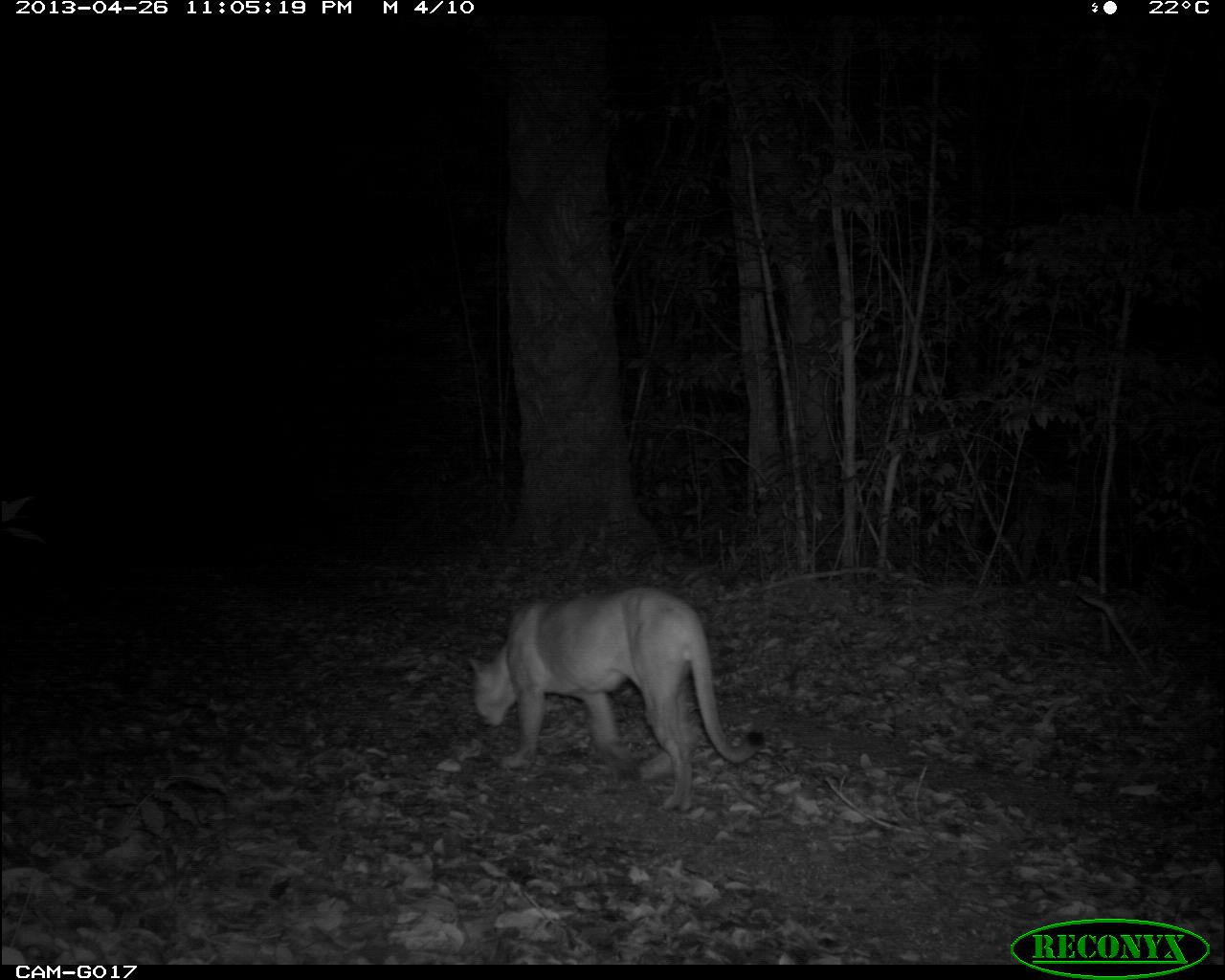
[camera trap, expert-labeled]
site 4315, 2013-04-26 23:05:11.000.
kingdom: Animalia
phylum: Chordata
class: Mammalia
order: Carnivora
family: Felidae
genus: Puma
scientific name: Puma concolor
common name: mountain lion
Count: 1.